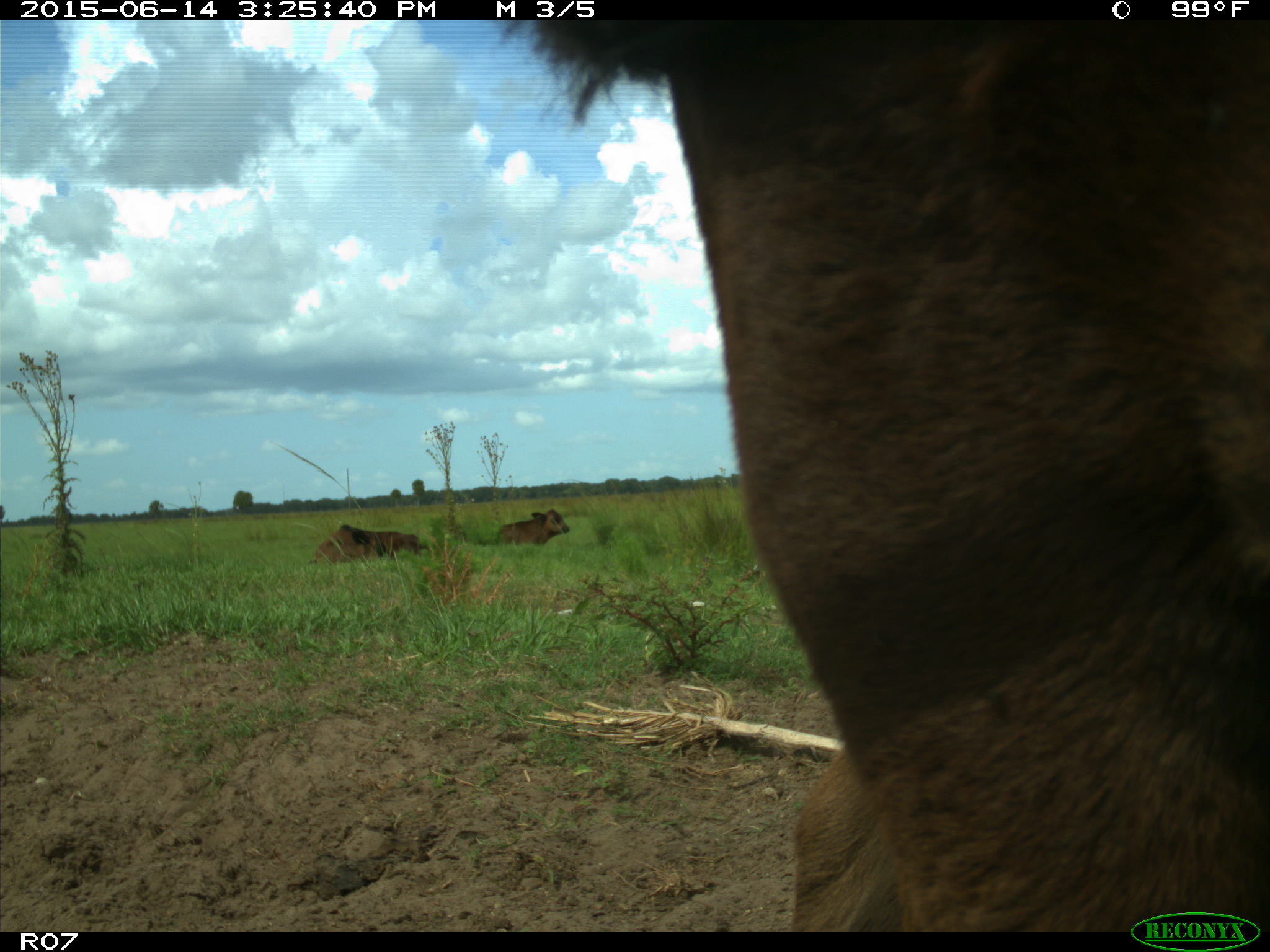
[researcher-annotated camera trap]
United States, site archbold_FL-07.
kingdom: Animalia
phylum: Chordata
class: Mammalia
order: Artiodactyla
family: Bovidae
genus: Bos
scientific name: Bos taurus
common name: domestic cow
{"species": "Bos taurus (domestic cow)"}